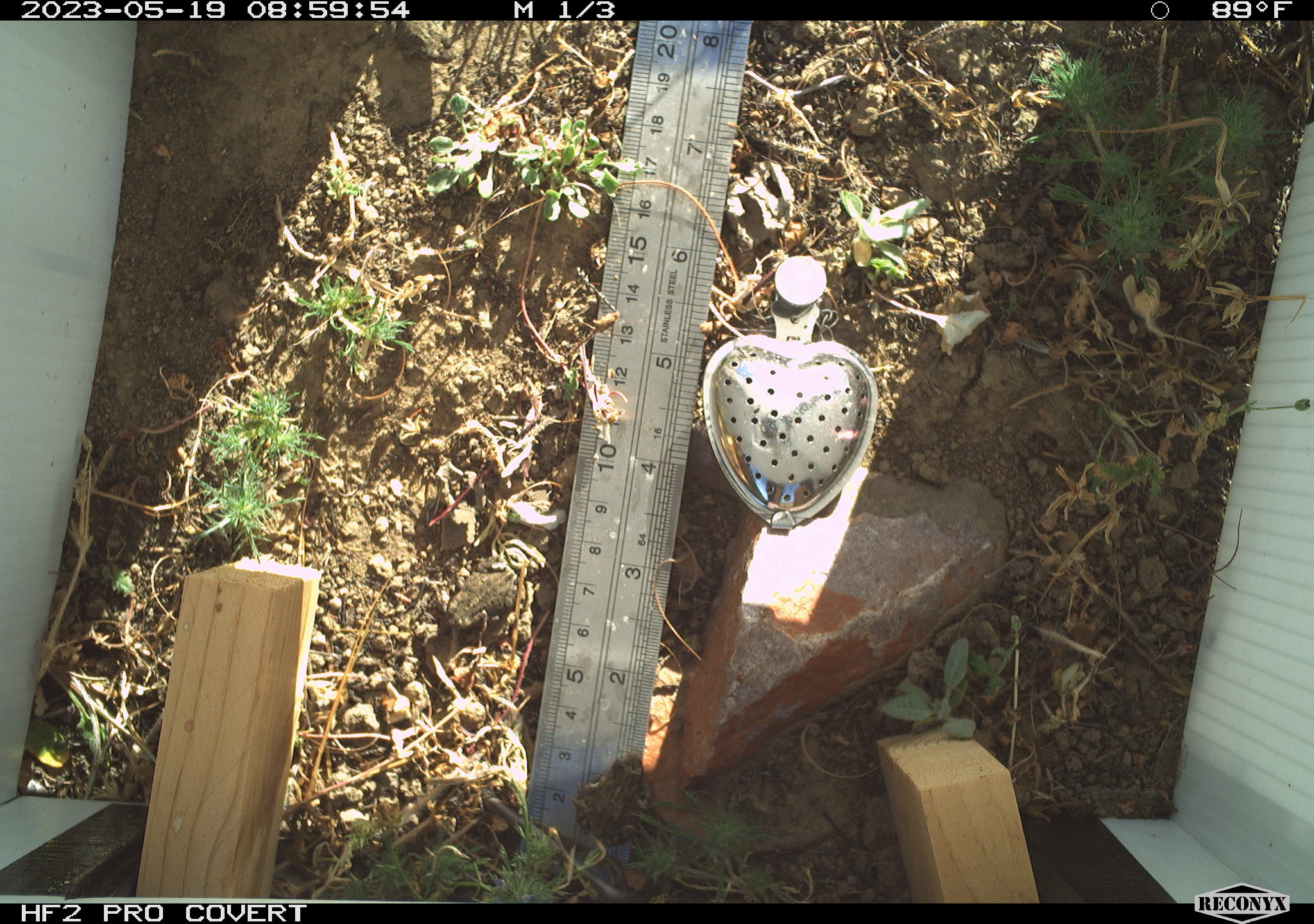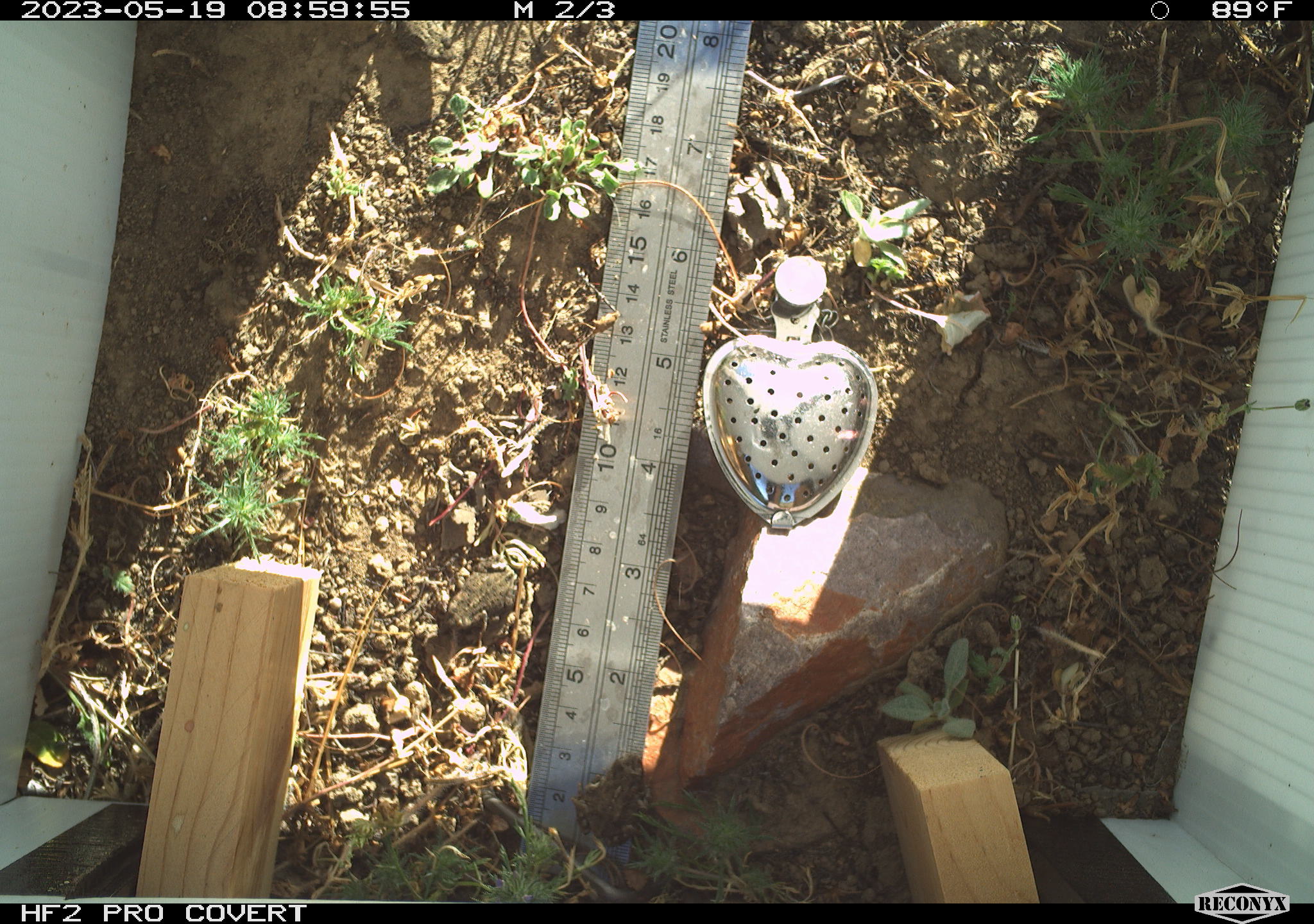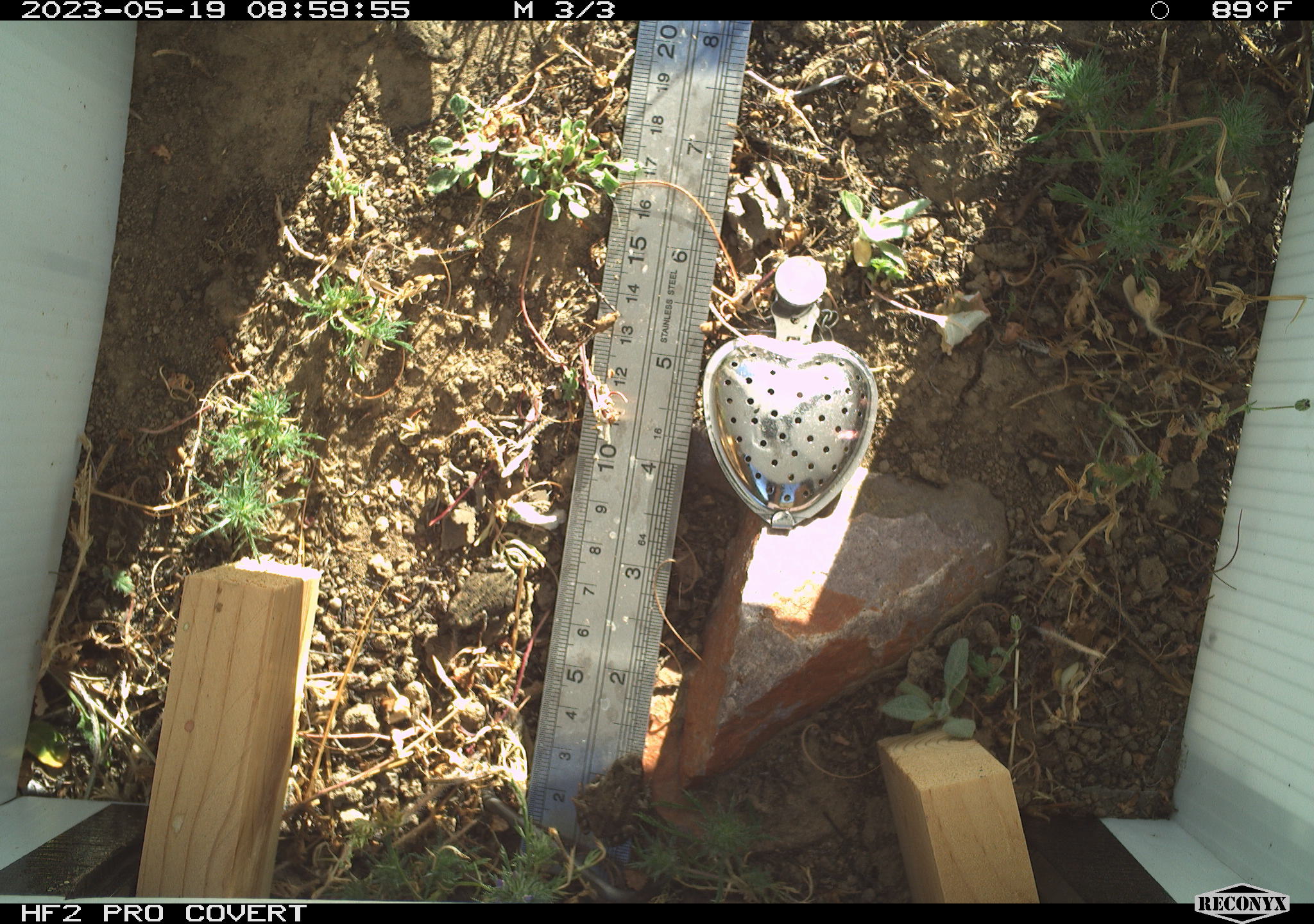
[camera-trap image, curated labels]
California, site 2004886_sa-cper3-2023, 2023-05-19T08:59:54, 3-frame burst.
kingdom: Animalia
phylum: Chordata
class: Amphibia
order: Anura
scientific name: Anura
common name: frogs